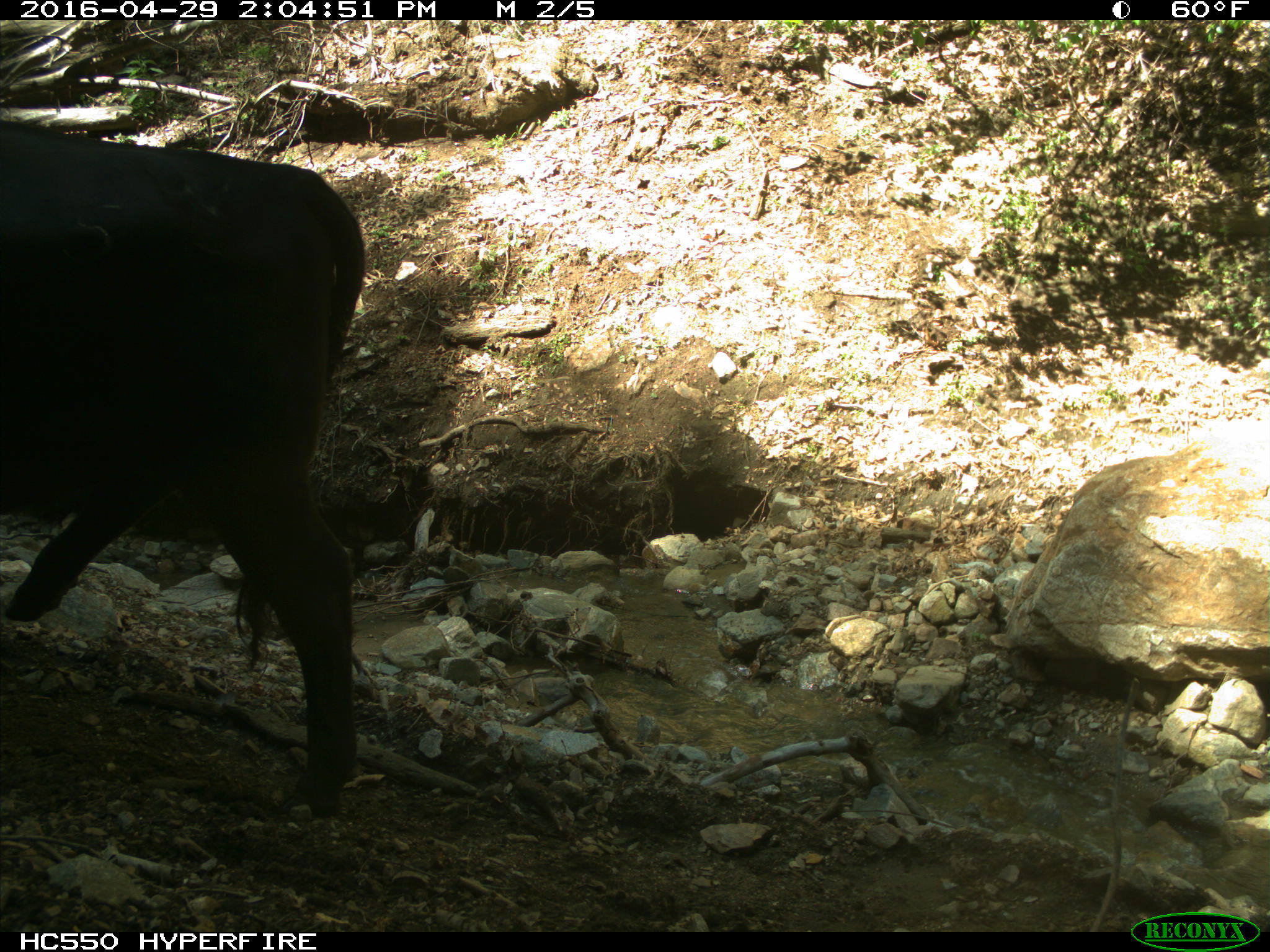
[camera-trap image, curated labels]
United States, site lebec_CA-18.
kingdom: Animalia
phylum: Chordata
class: Mammalia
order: Artiodactyla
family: Bovidae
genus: Bos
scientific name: Bos taurus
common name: domestic cow